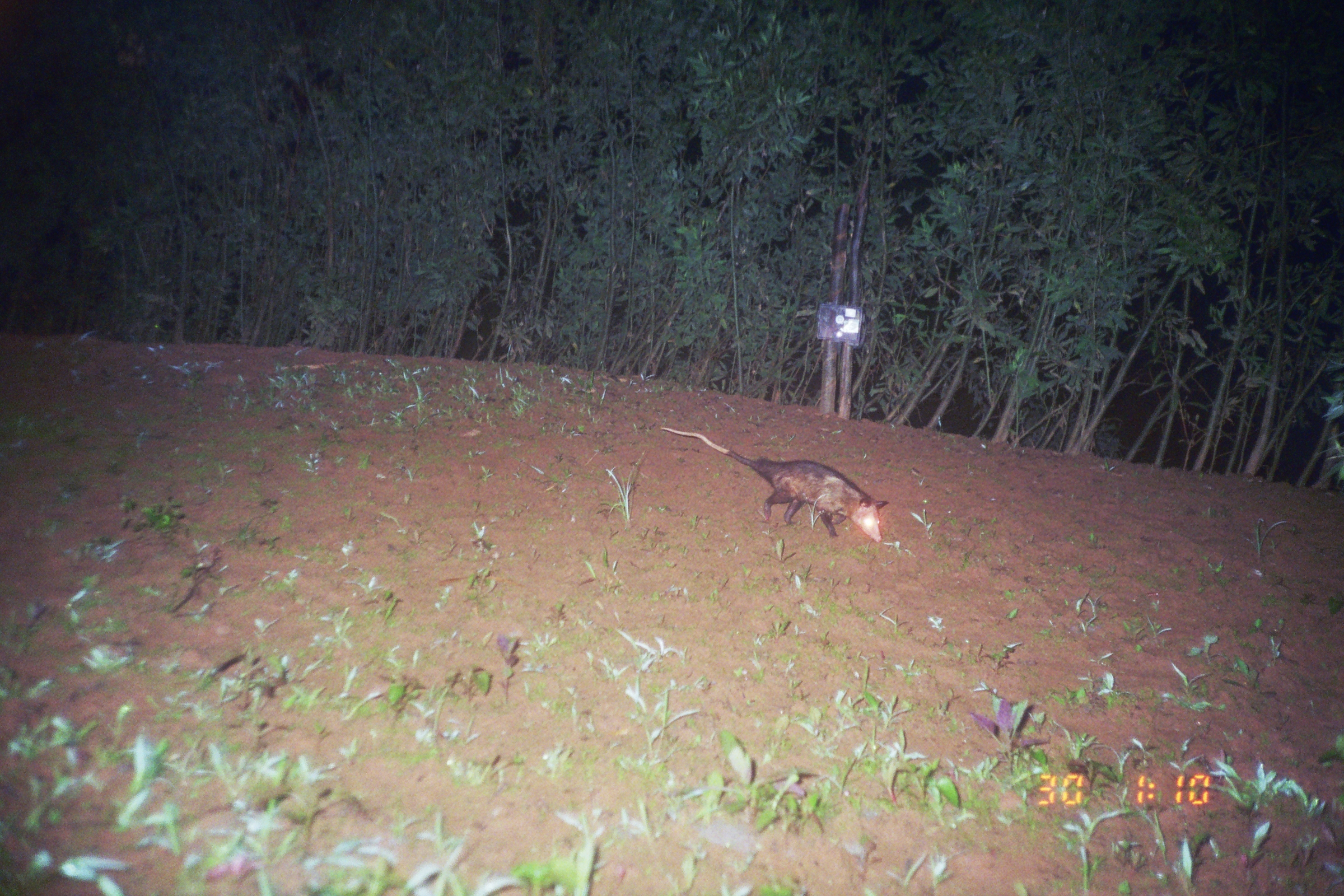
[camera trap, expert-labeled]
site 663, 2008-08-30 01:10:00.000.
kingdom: Animalia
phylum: Chordata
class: Mammalia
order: Didelphimorphia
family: Didelphidae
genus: Didelphis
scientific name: Didelphis marsupialis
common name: southern opossum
Didelphis marsupialis (southern opossum).